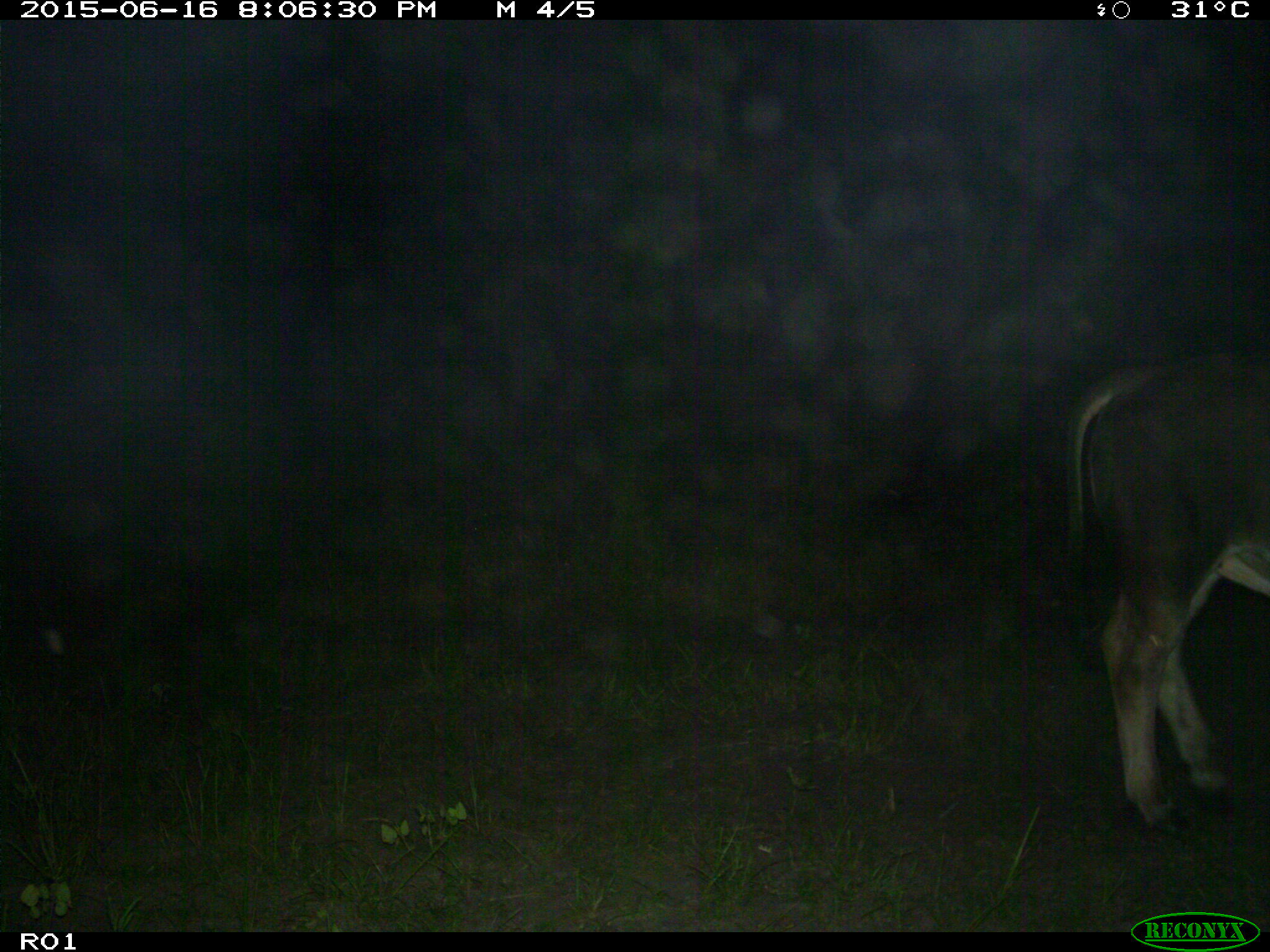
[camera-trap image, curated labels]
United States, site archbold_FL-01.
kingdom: Animalia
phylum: Chordata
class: Mammalia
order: Artiodactyla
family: Bovidae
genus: Bos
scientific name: Bos taurus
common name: domestic cow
Bos taurus (domestic cow).